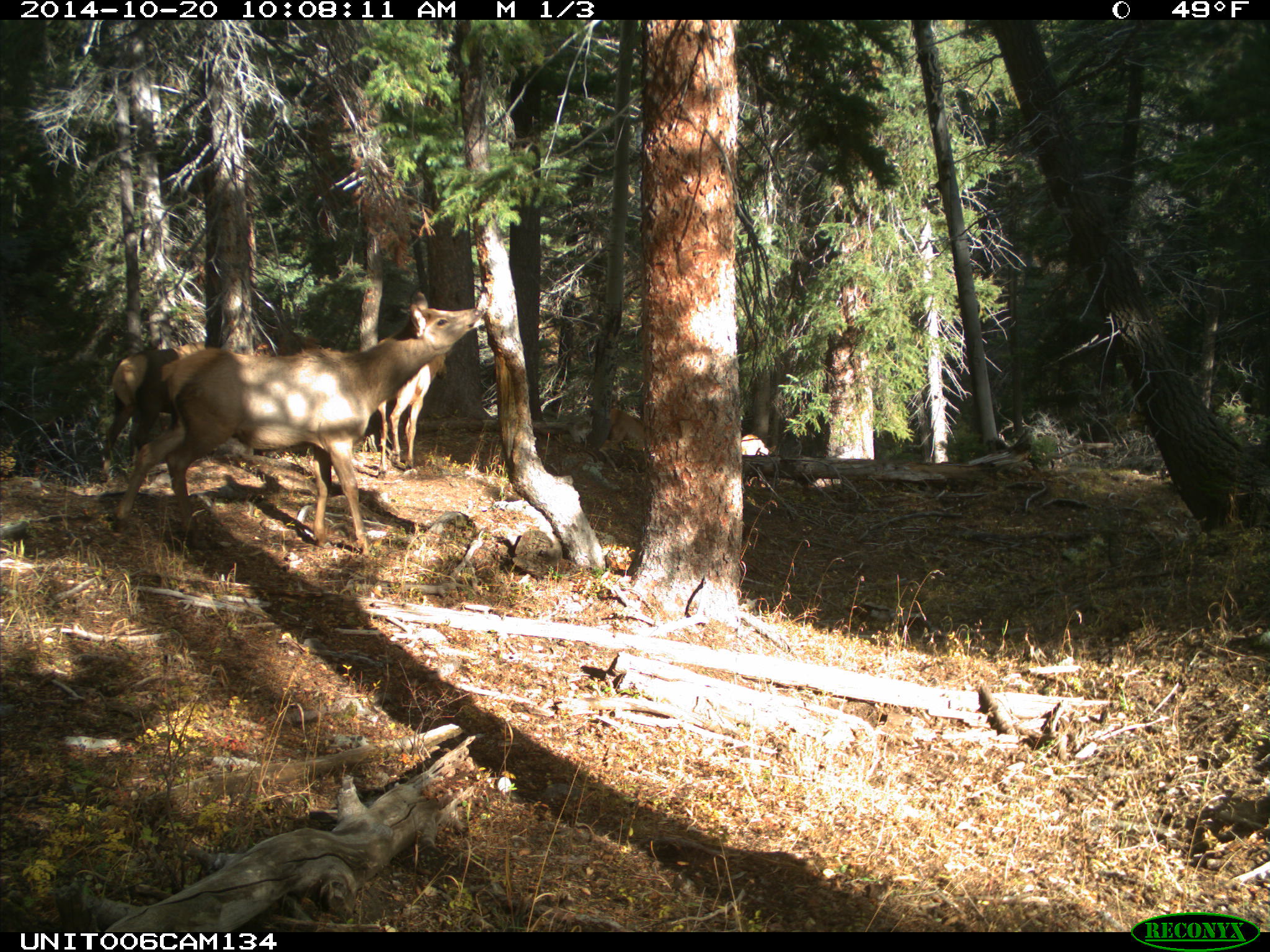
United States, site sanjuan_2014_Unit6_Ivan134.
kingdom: Animalia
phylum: Chordata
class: Mammalia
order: Artiodactyla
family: Cervidae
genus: Cervus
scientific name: Cervus elaphus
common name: red deer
Cervus elaphus (red deer).